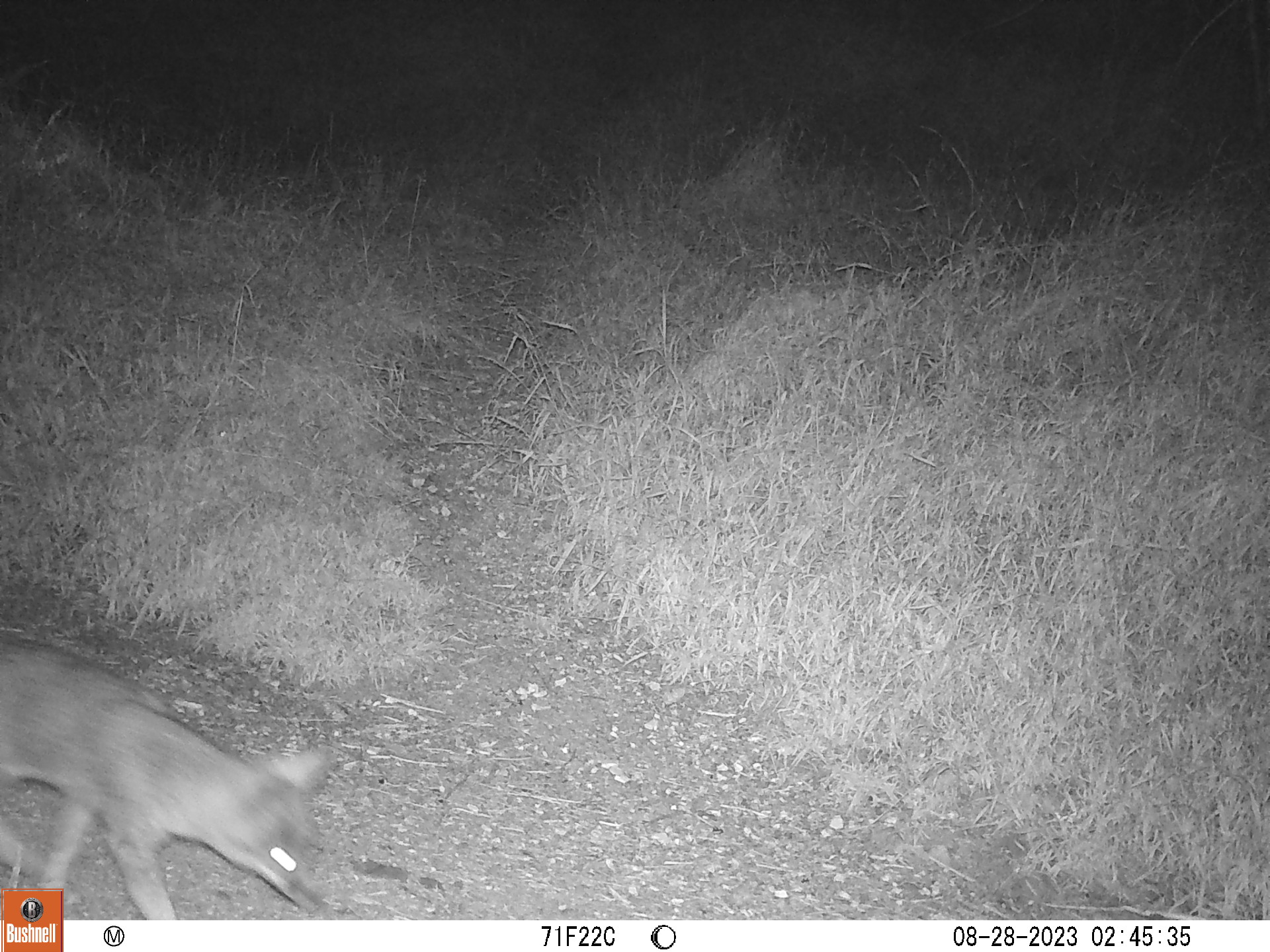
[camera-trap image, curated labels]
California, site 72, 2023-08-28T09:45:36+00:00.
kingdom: Animalia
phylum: Chordata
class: Mammalia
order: Carnivora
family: Canidae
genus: Urocyon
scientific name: Urocyon cinereoargenteus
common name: gray fox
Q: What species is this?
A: Gray fox (Urocyon cinereoargenteus).